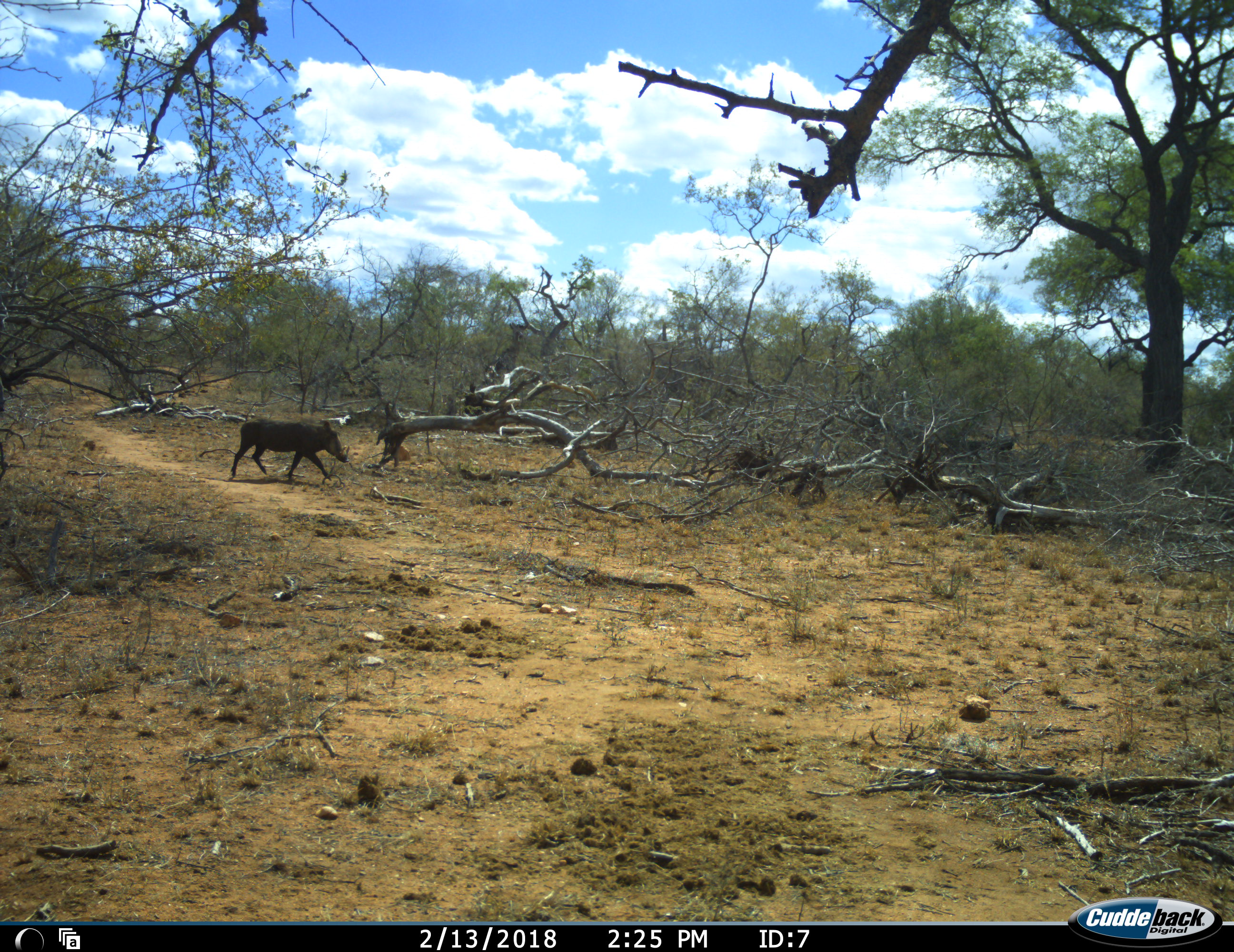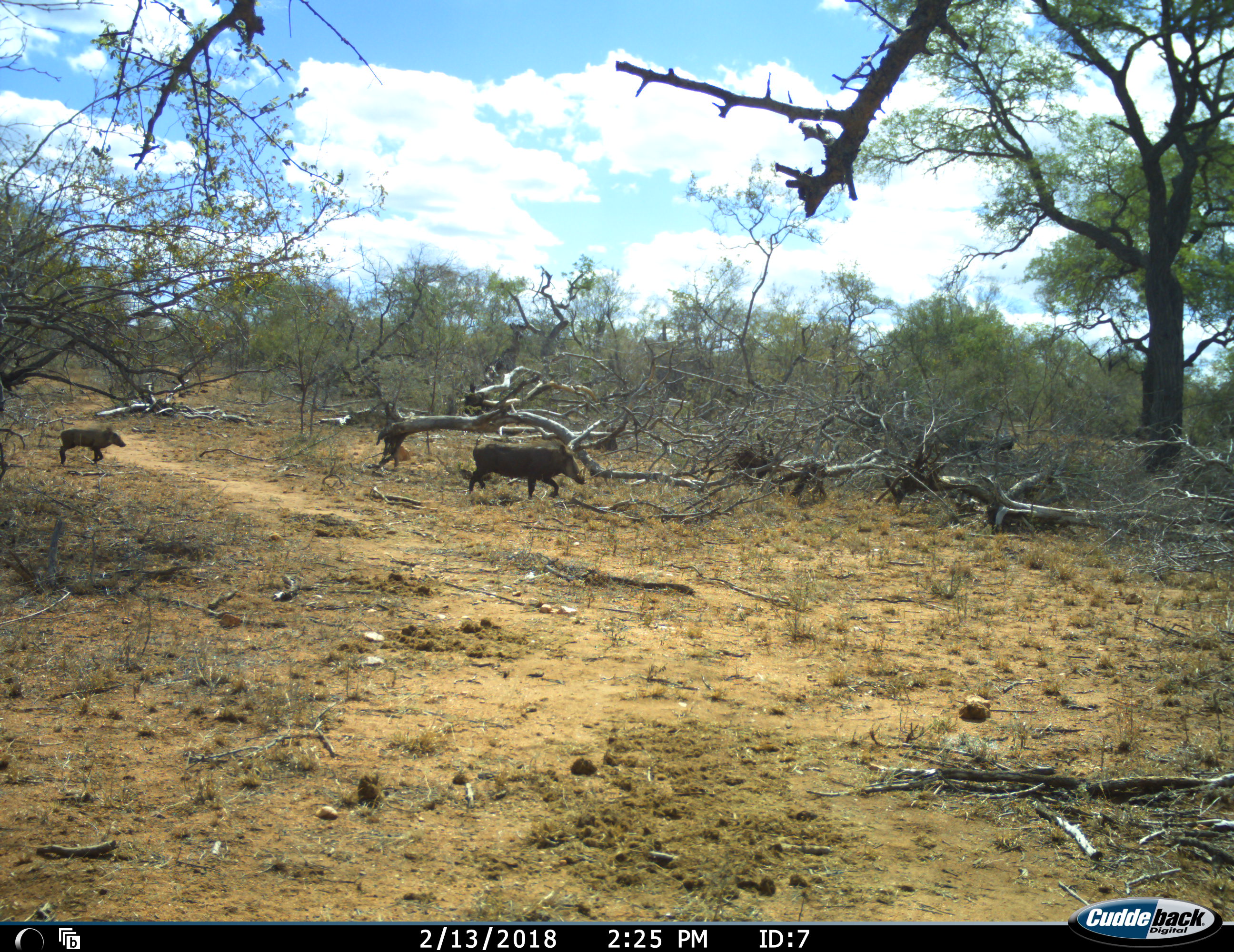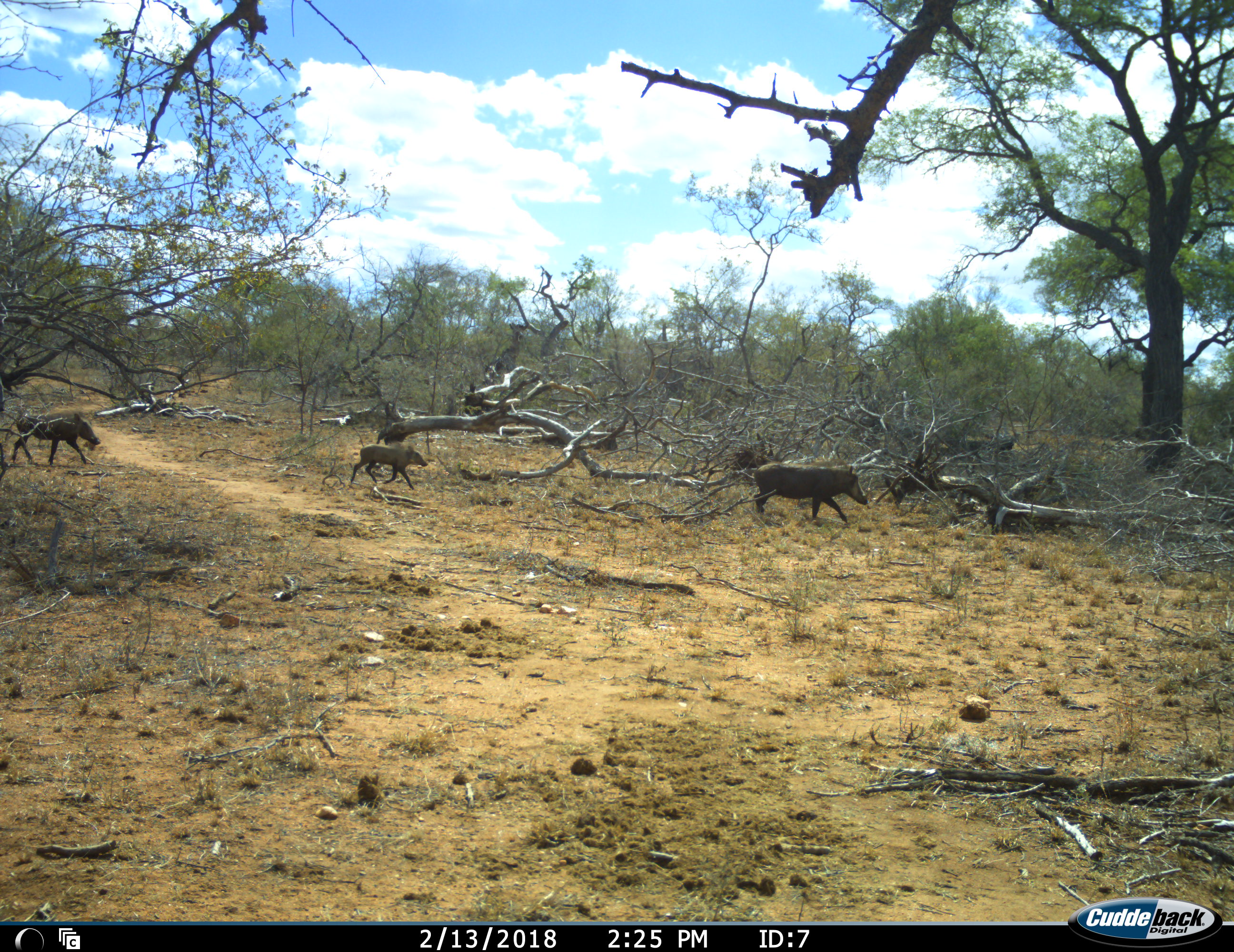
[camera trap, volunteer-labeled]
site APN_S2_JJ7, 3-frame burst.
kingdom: Animalia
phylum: Chordata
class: Mammalia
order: Artiodactyla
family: Suidae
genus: Phacochoerus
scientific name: Phacochoerus africanus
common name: warthog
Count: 3.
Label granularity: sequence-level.